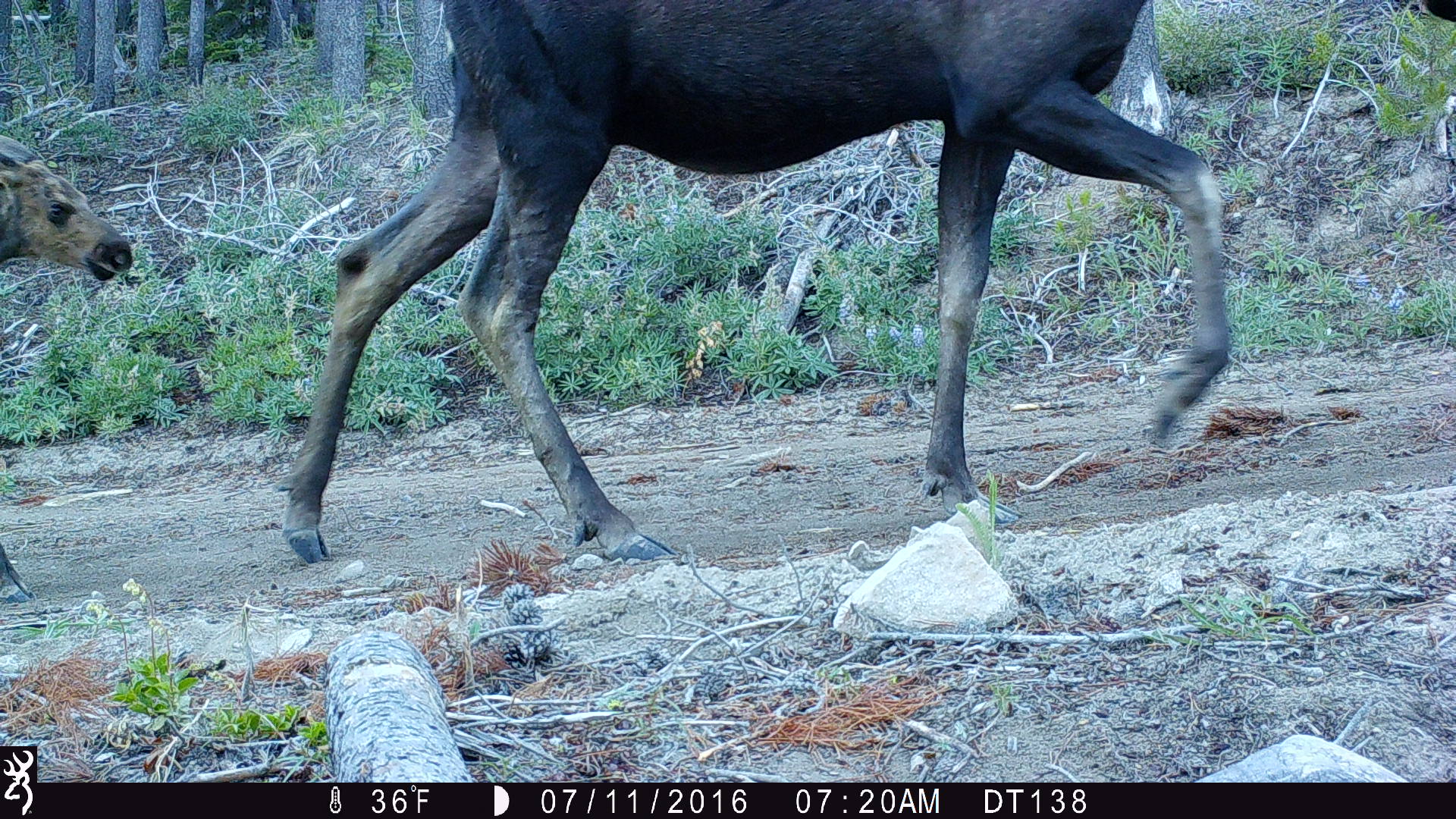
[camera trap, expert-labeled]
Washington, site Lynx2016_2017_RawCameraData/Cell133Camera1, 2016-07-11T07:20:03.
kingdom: Animalia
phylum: Chordata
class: Mammalia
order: Artiodactyla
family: Cervidae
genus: Alces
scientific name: Alces alces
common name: moose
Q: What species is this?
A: Alces alces (moose).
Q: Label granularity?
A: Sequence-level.